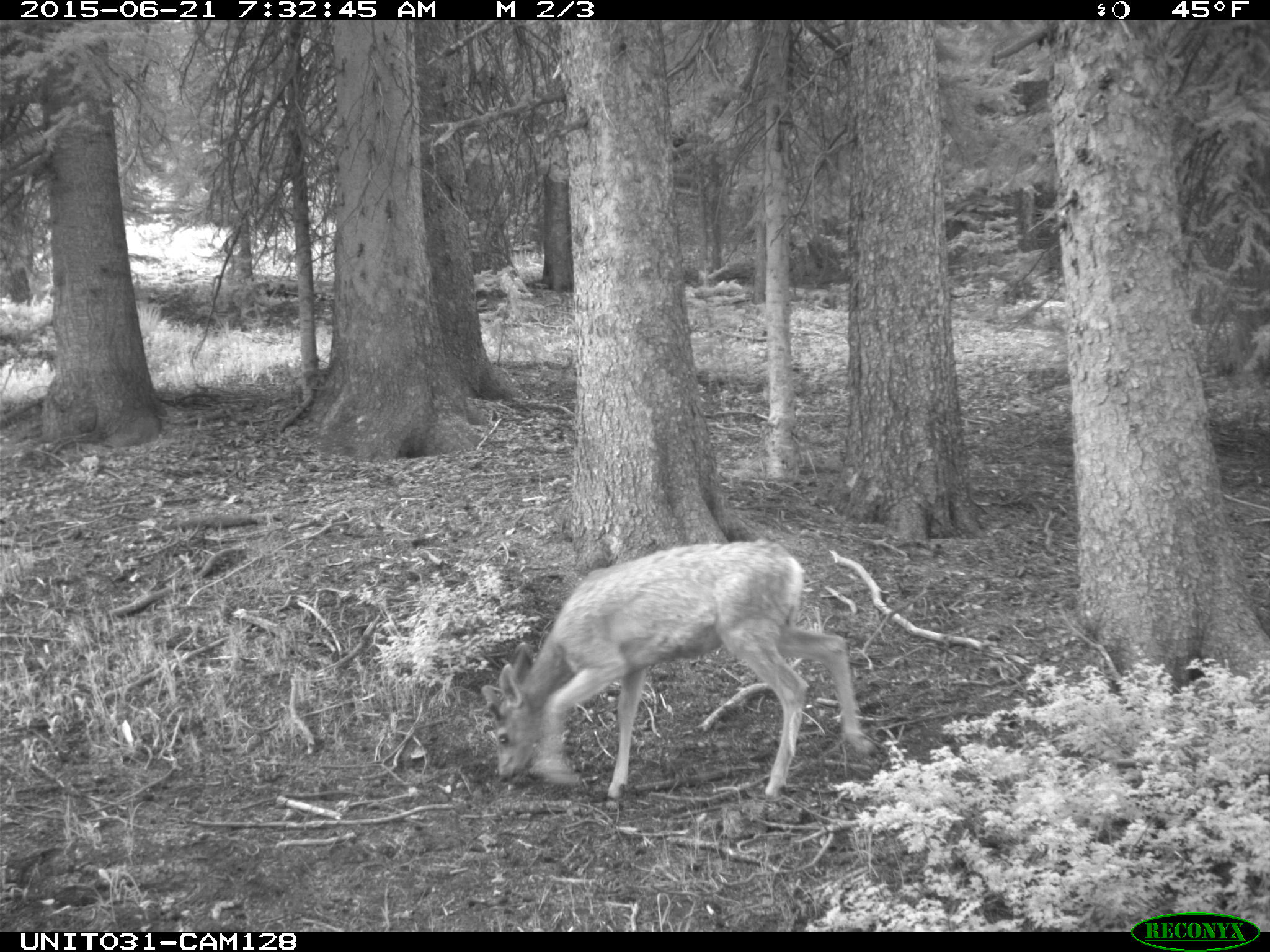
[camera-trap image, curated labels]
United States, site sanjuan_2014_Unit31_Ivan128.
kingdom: Animalia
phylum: Chordata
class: Mammalia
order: Artiodactyla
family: Cervidae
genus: Odocoileus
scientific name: Odocoileus hemionus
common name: mule deer